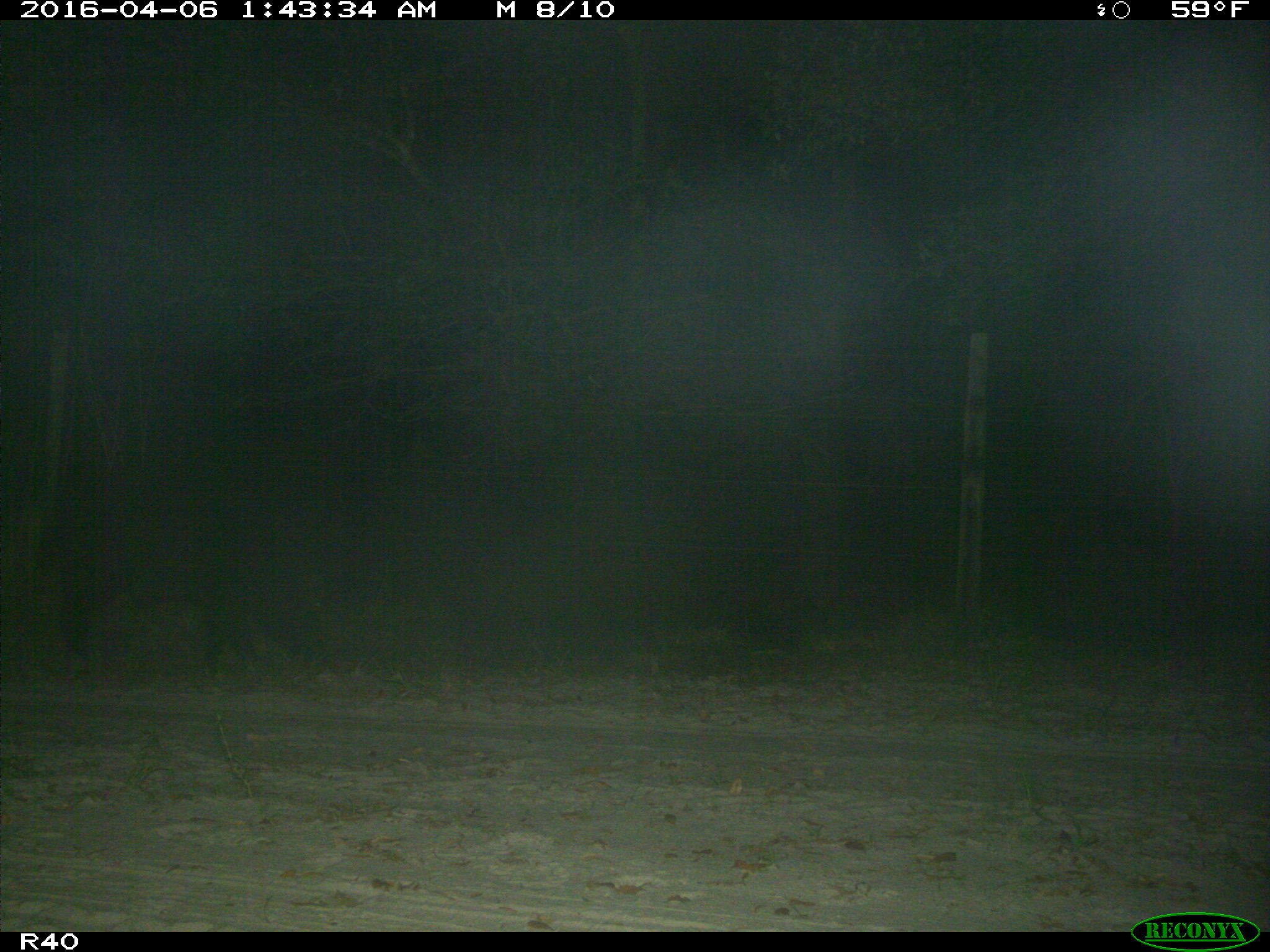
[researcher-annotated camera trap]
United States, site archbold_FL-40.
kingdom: Animalia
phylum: Chordata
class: Mammalia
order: Artiodactyla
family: Suidae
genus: Sus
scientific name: Sus scrofa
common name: wild boar